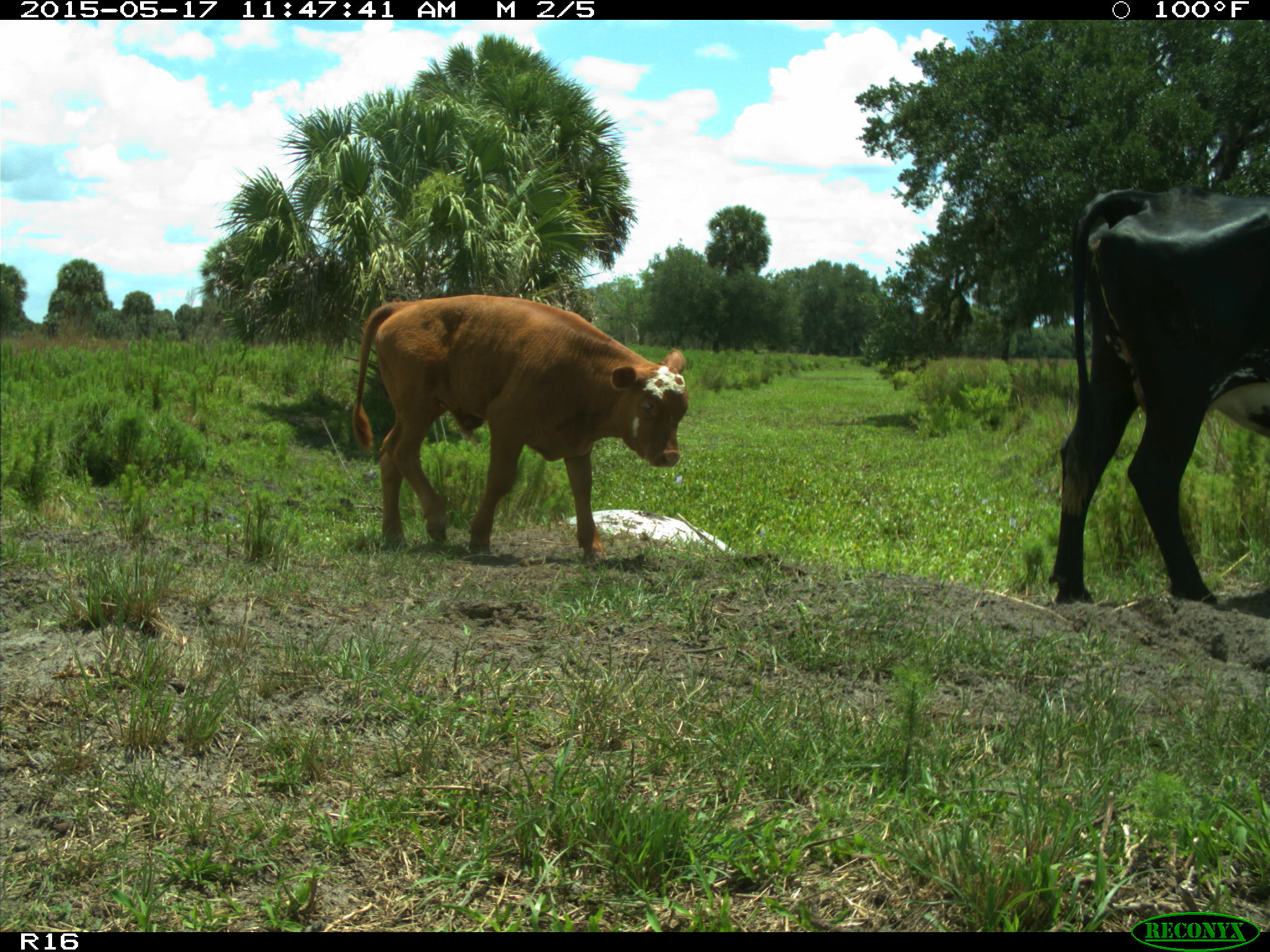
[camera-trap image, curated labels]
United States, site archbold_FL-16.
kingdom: Animalia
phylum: Chordata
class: Mammalia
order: Artiodactyla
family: Bovidae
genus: Bos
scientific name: Bos taurus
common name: domestic cow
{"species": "Bos taurus (domestic cow)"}